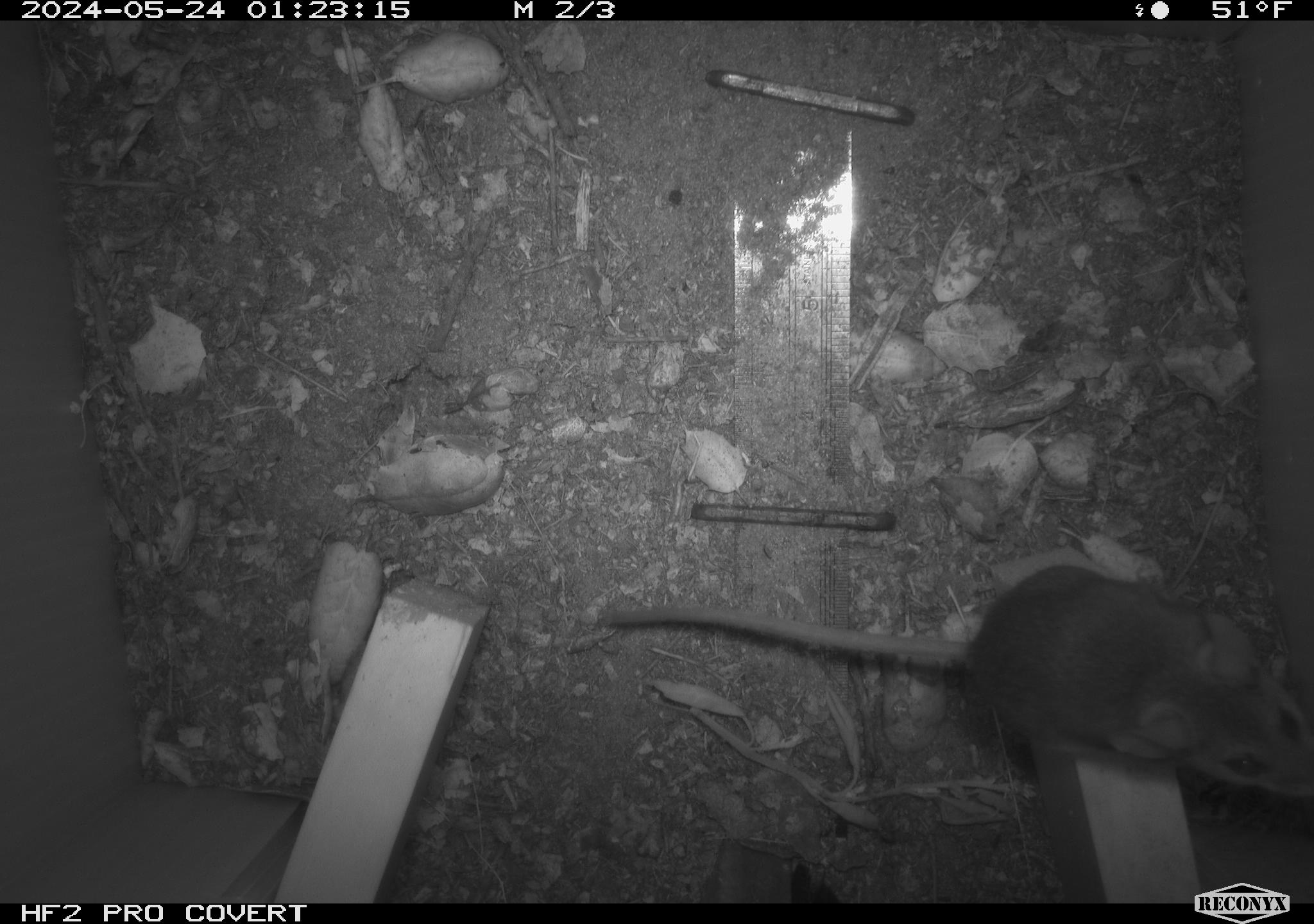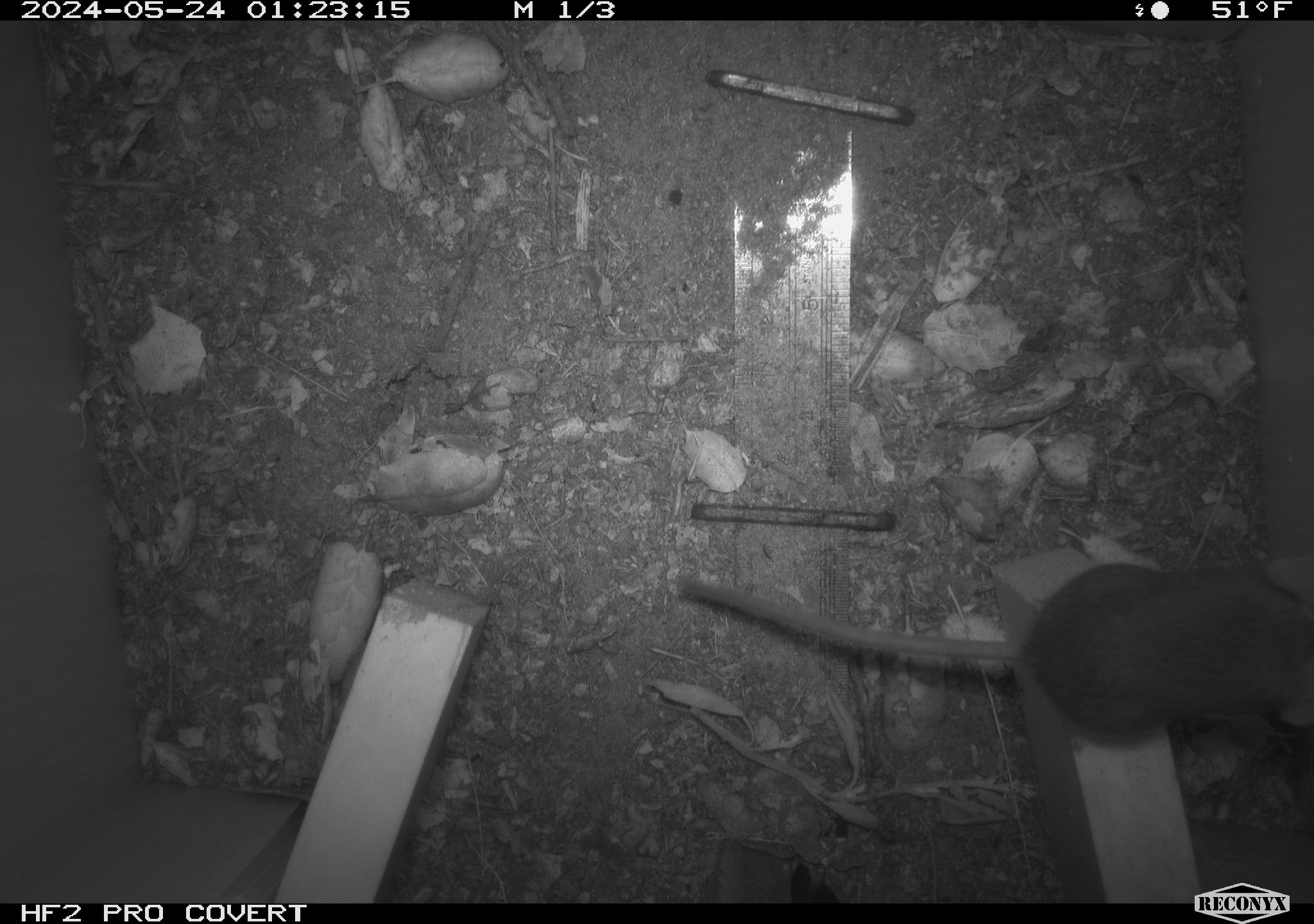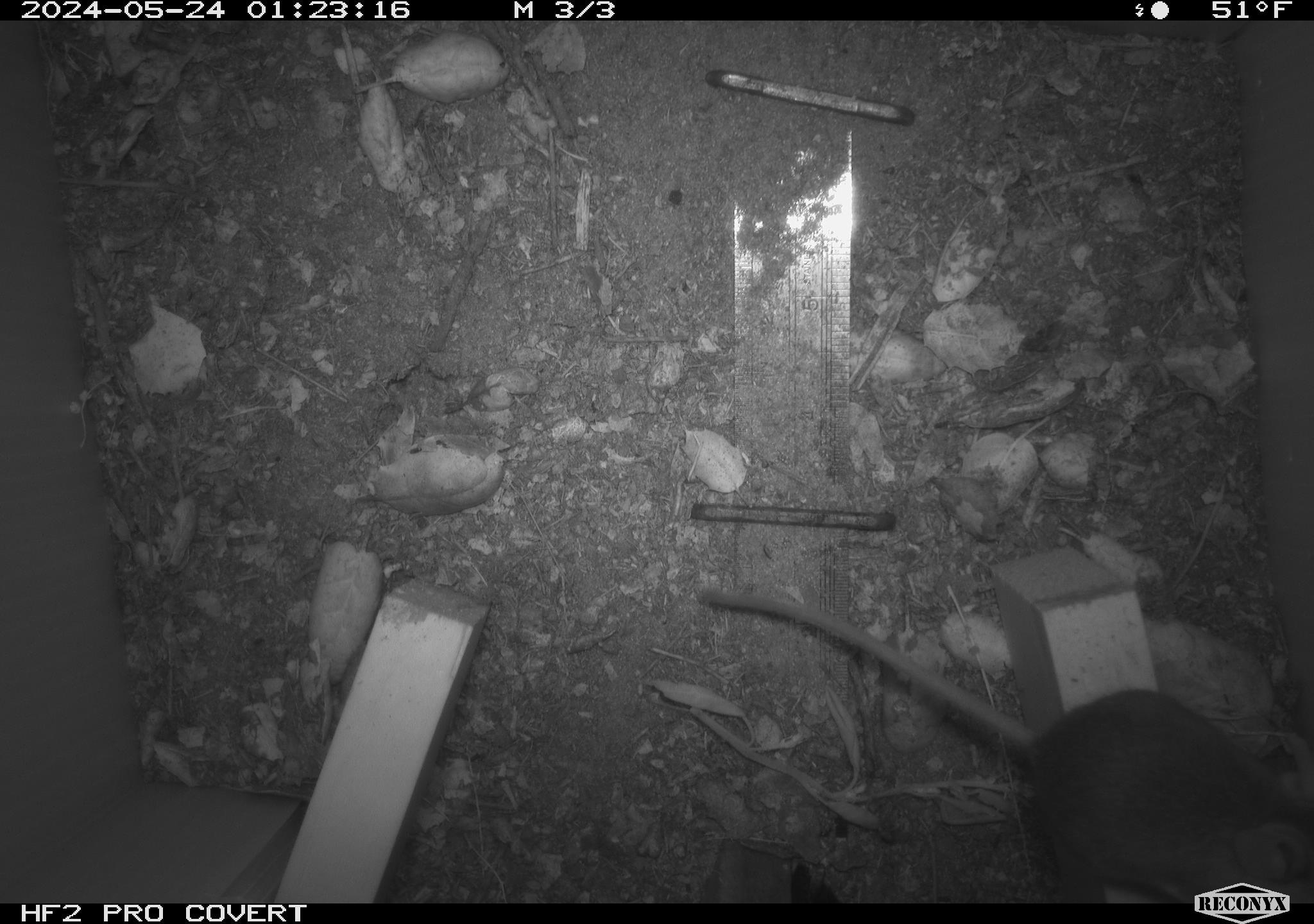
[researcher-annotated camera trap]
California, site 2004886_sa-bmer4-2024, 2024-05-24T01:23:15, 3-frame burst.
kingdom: Animalia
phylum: Chordata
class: Mammalia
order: Rodentia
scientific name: Rodentia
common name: mouse species